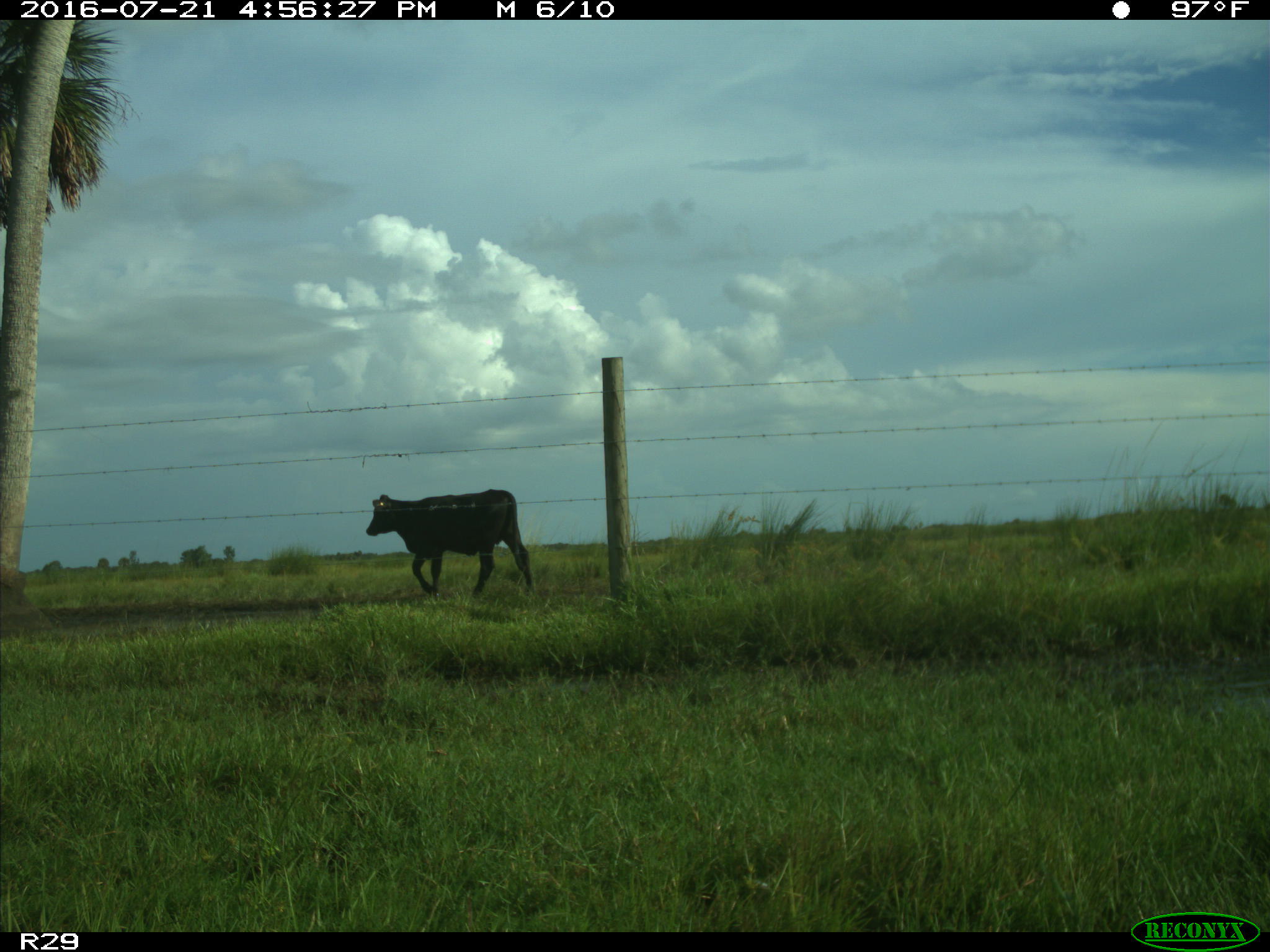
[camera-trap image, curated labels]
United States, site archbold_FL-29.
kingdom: Animalia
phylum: Chordata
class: Mammalia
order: Artiodactyla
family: Bovidae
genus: Bos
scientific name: Bos taurus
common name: domestic cow